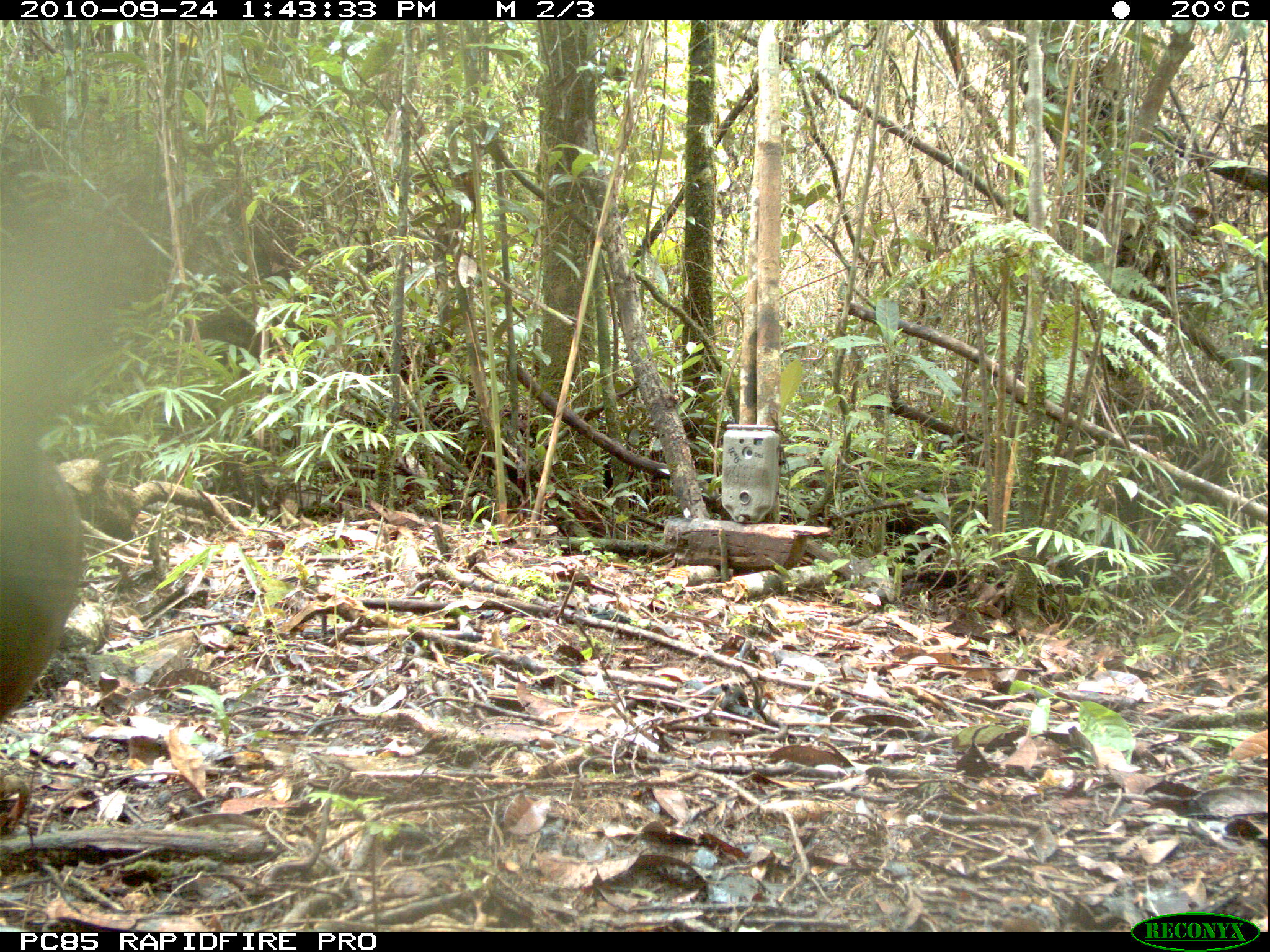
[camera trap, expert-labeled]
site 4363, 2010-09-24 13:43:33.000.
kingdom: Animalia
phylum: Chordata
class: Aves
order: Pelecaniformes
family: Threskiornithidae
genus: Lophotibis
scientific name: Lophotibis cristata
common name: madagascar ibis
Lophotibis cristata (madagascar ibis), count 1.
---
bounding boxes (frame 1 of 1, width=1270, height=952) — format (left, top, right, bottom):
lophotibis cristata: (0, 421, 82, 721)